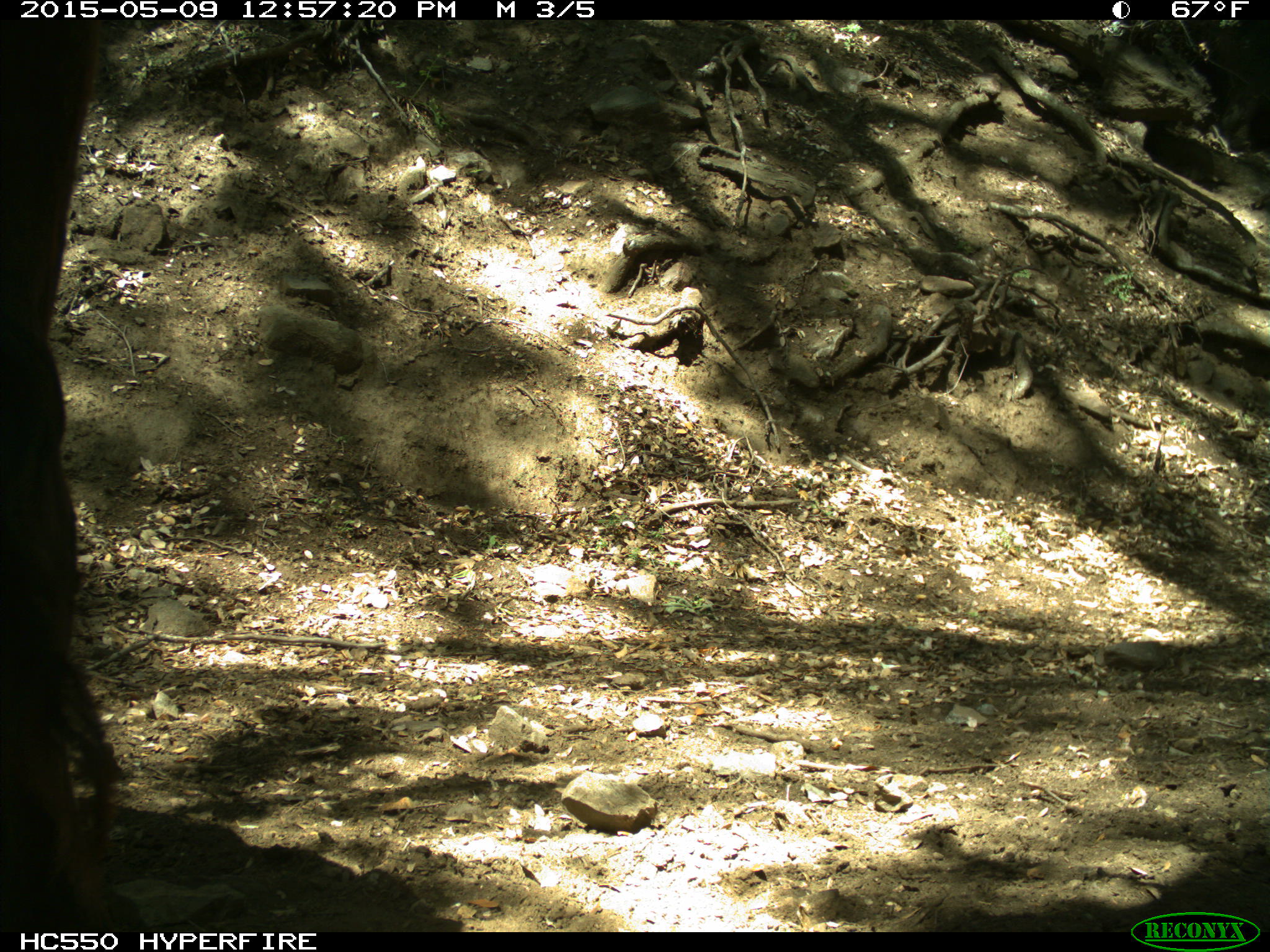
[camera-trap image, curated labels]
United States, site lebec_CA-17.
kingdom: Animalia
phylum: Chordata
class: Mammalia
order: Artiodactyla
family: Bovidae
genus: Bos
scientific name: Bos taurus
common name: domestic cow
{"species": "Bos taurus (domestic cow)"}